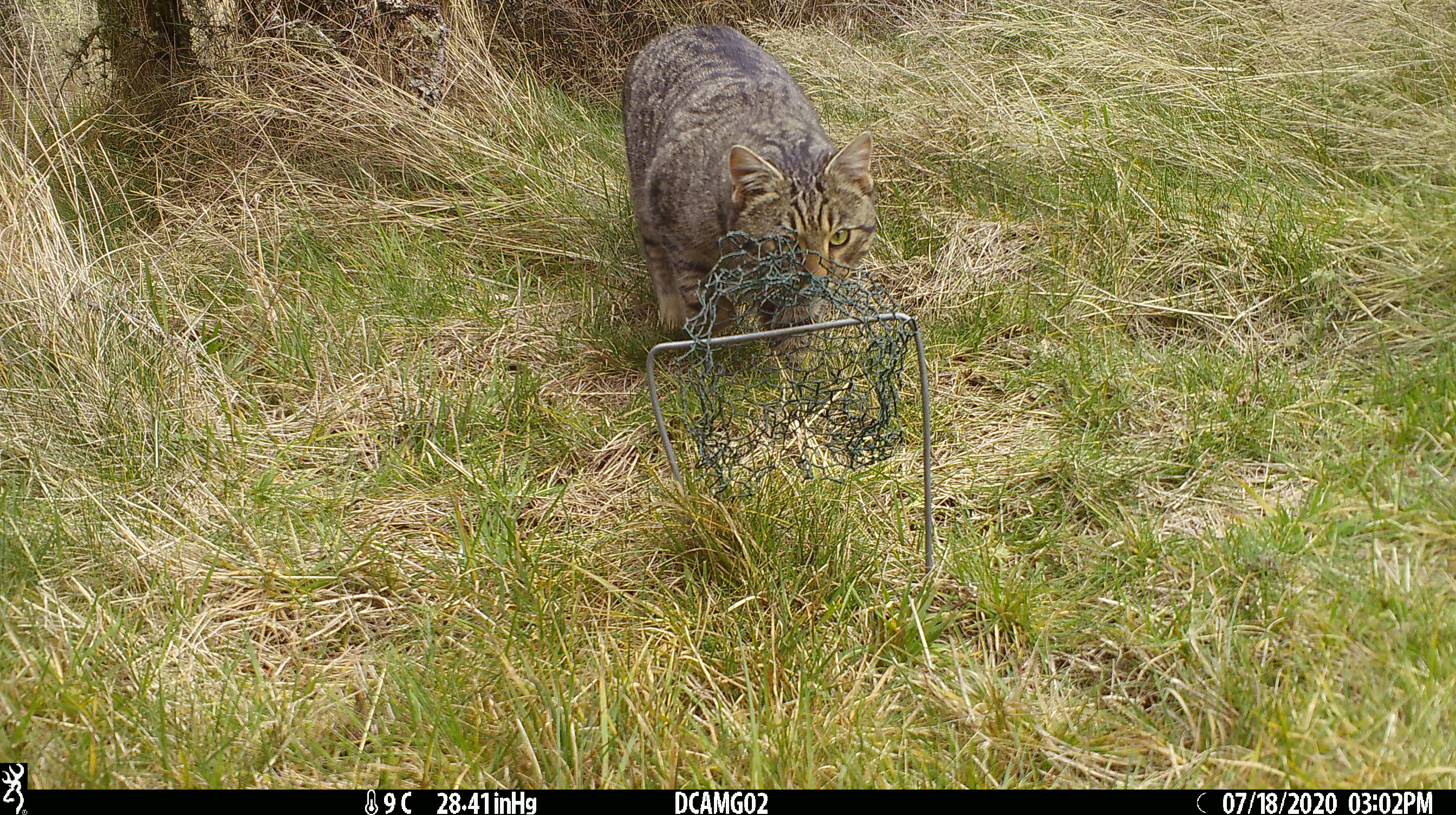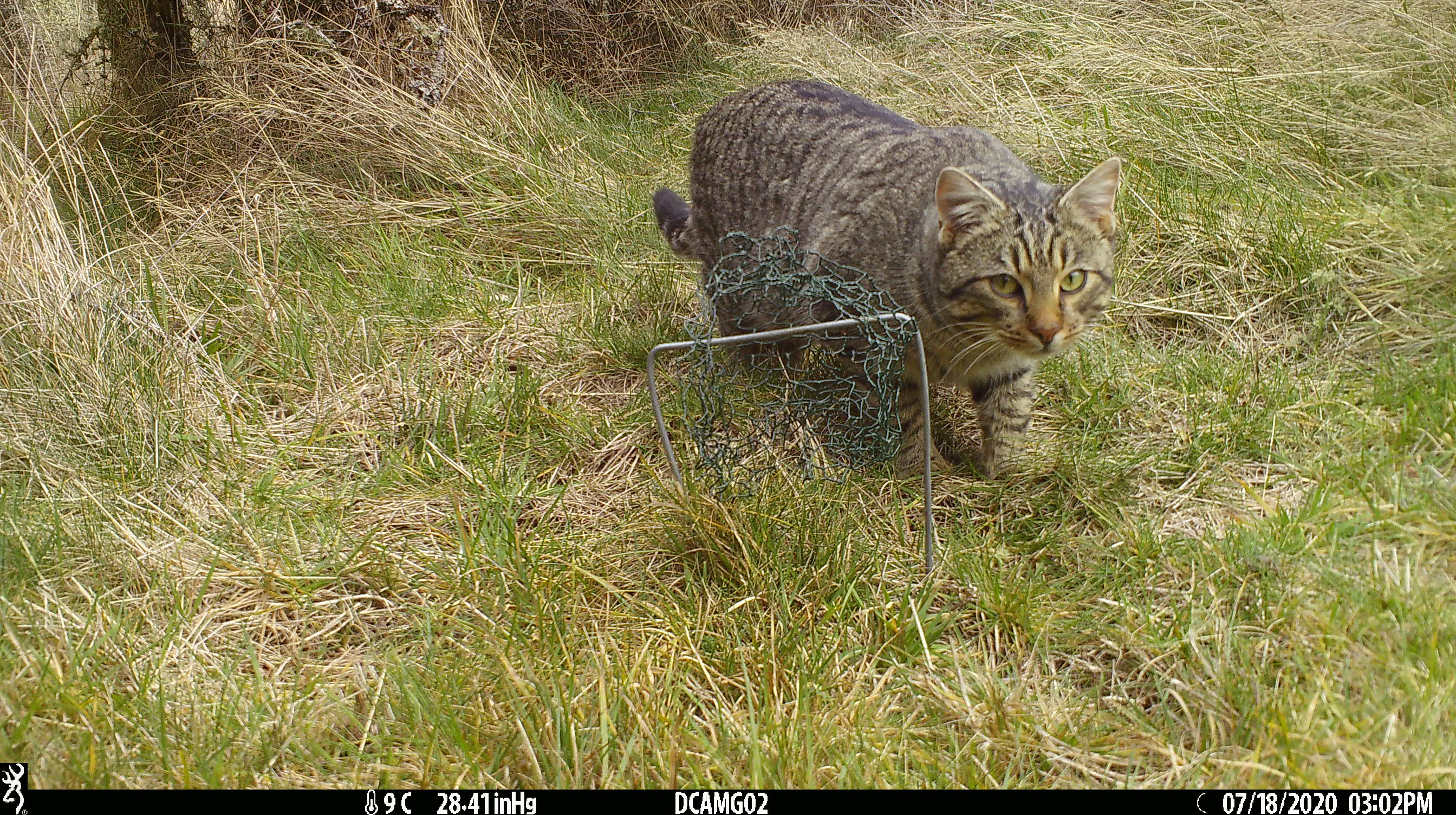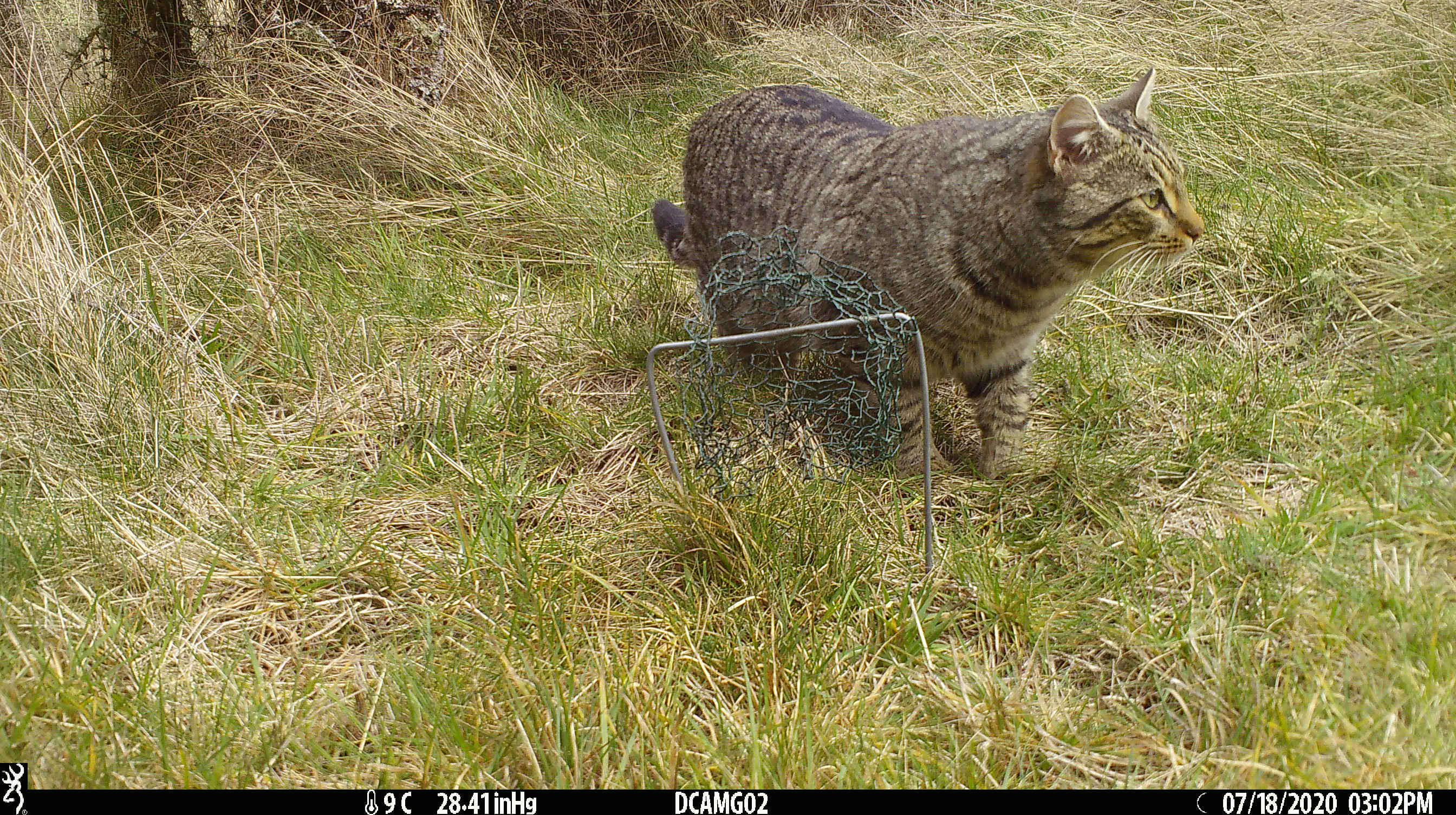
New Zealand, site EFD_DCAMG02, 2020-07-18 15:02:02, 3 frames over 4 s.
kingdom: Animalia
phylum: Chordata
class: Mammalia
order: Carnivora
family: Felidae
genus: Felis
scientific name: Felis catus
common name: domestic cat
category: cat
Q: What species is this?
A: Cat (domestic cat) (Felis catus).